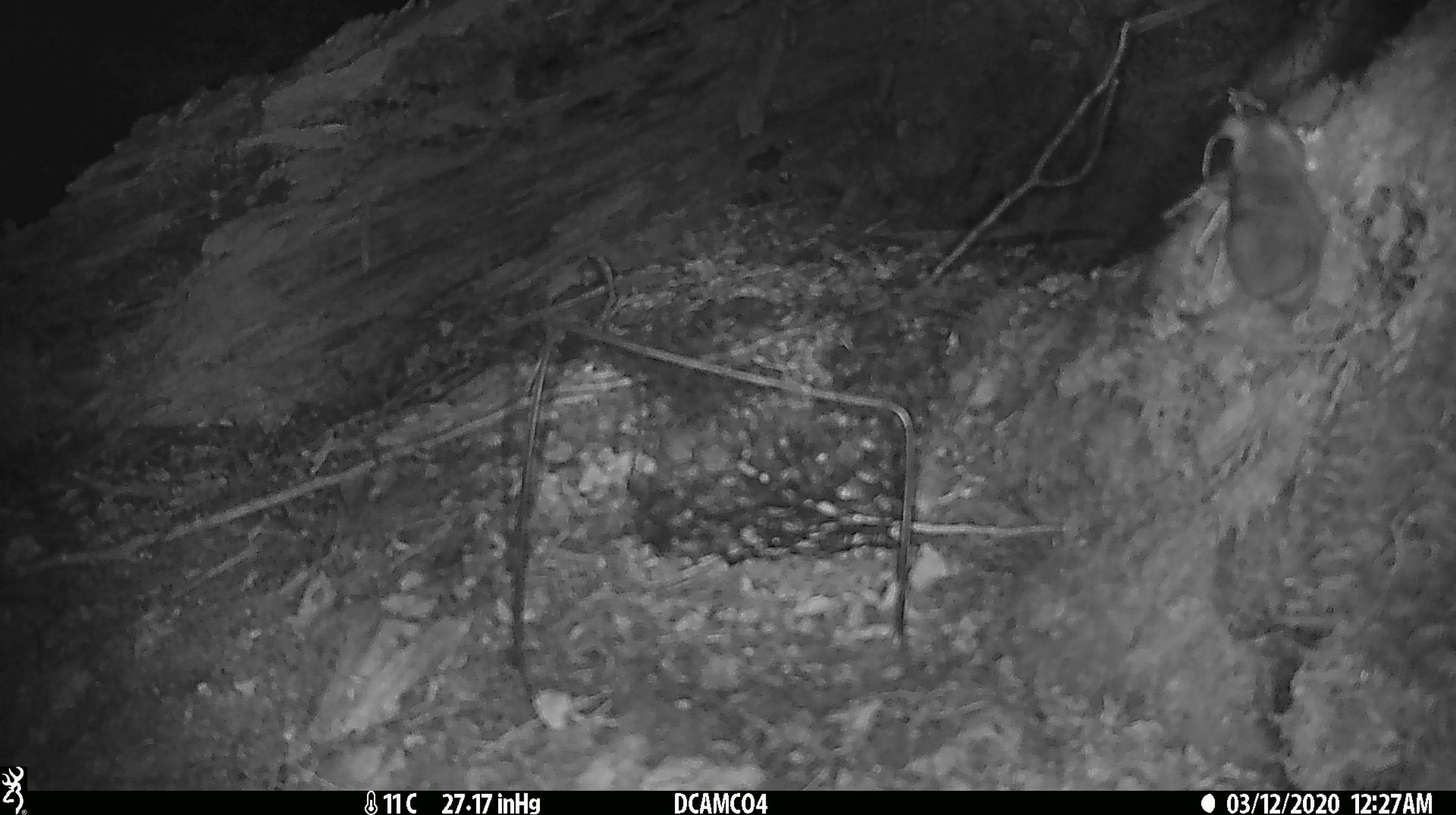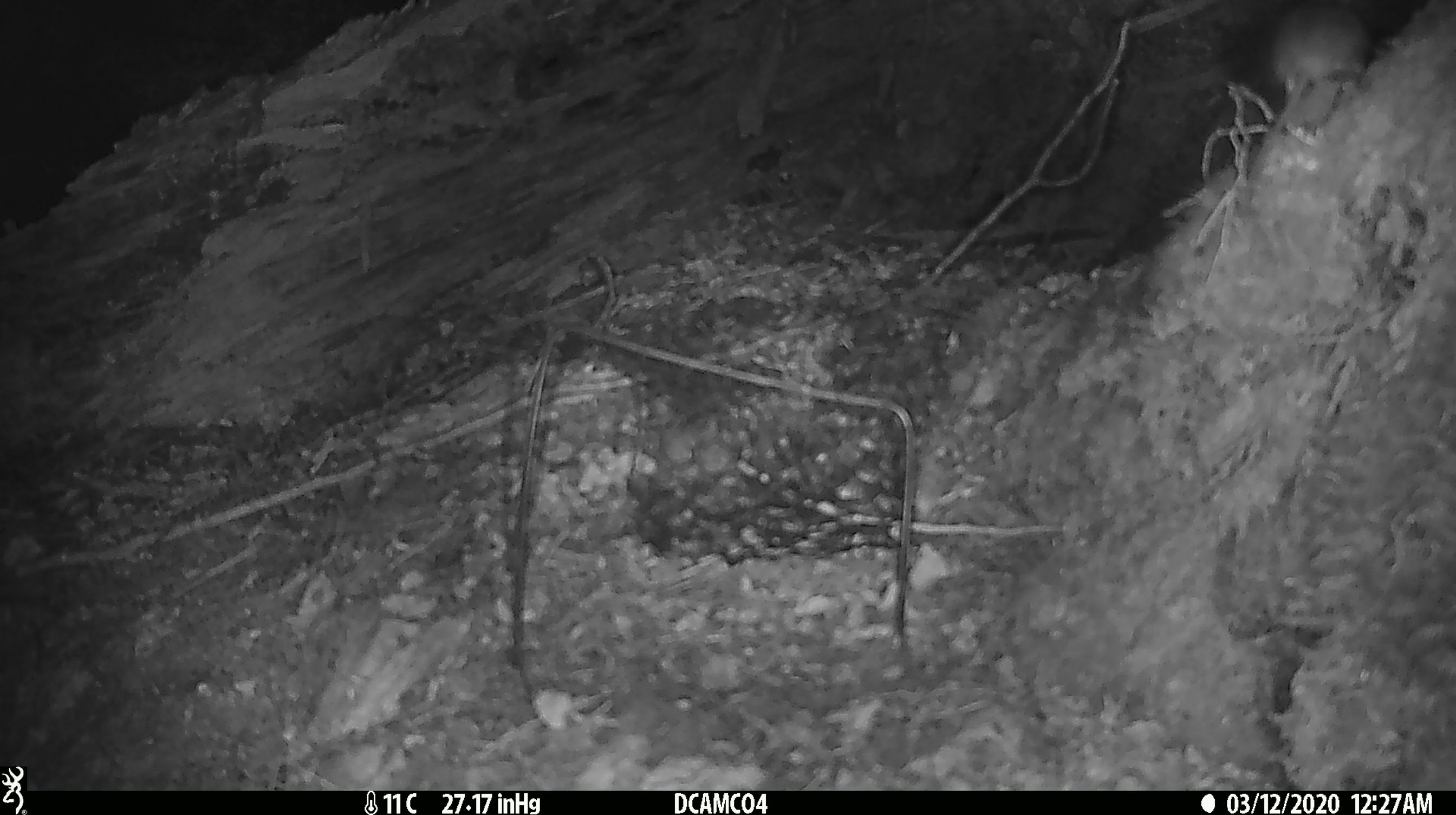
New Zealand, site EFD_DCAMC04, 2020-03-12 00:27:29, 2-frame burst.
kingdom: Animalia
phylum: Chordata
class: Mammalia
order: Rodentia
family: Muridae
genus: Mus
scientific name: Mus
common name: mouse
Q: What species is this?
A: Mouse (Mus).